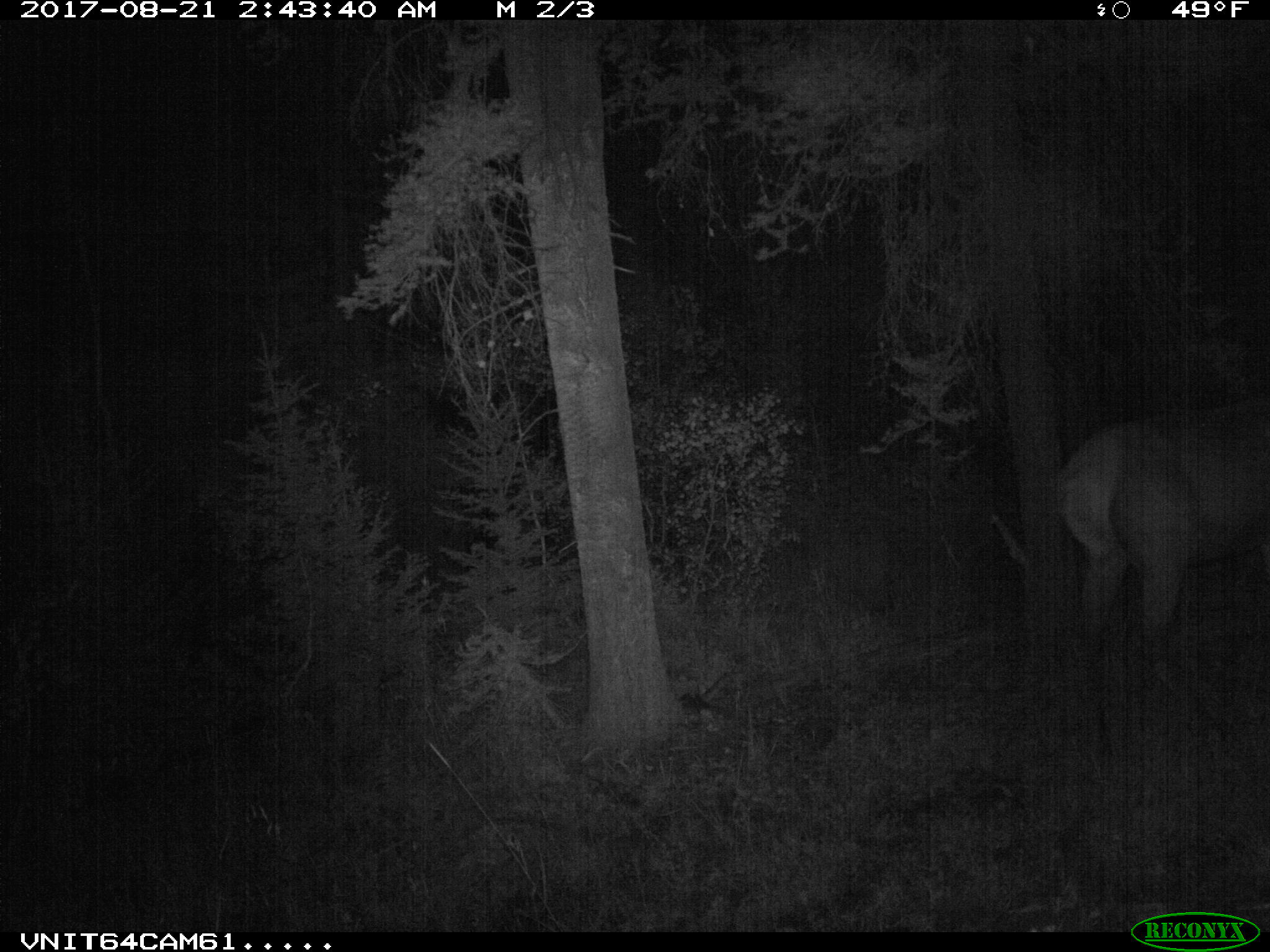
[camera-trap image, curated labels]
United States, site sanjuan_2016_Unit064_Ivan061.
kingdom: Animalia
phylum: Chordata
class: Mammalia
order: Artiodactyla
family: Cervidae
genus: Cervus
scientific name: Cervus elaphus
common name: red deer